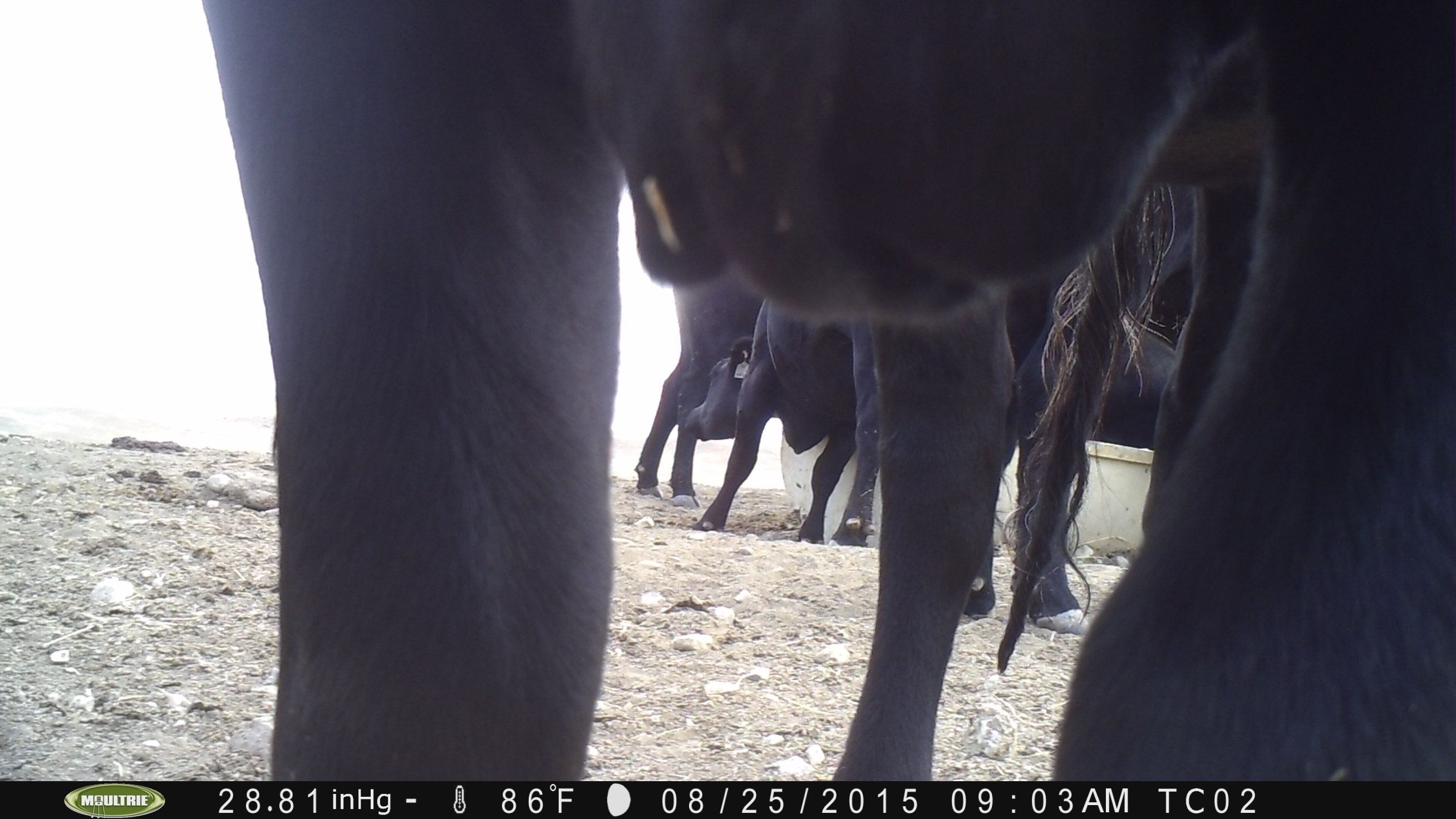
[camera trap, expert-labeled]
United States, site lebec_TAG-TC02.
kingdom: Animalia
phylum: Chordata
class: Mammalia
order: Artiodactyla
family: Bovidae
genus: Bos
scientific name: Bos taurus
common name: domestic cow